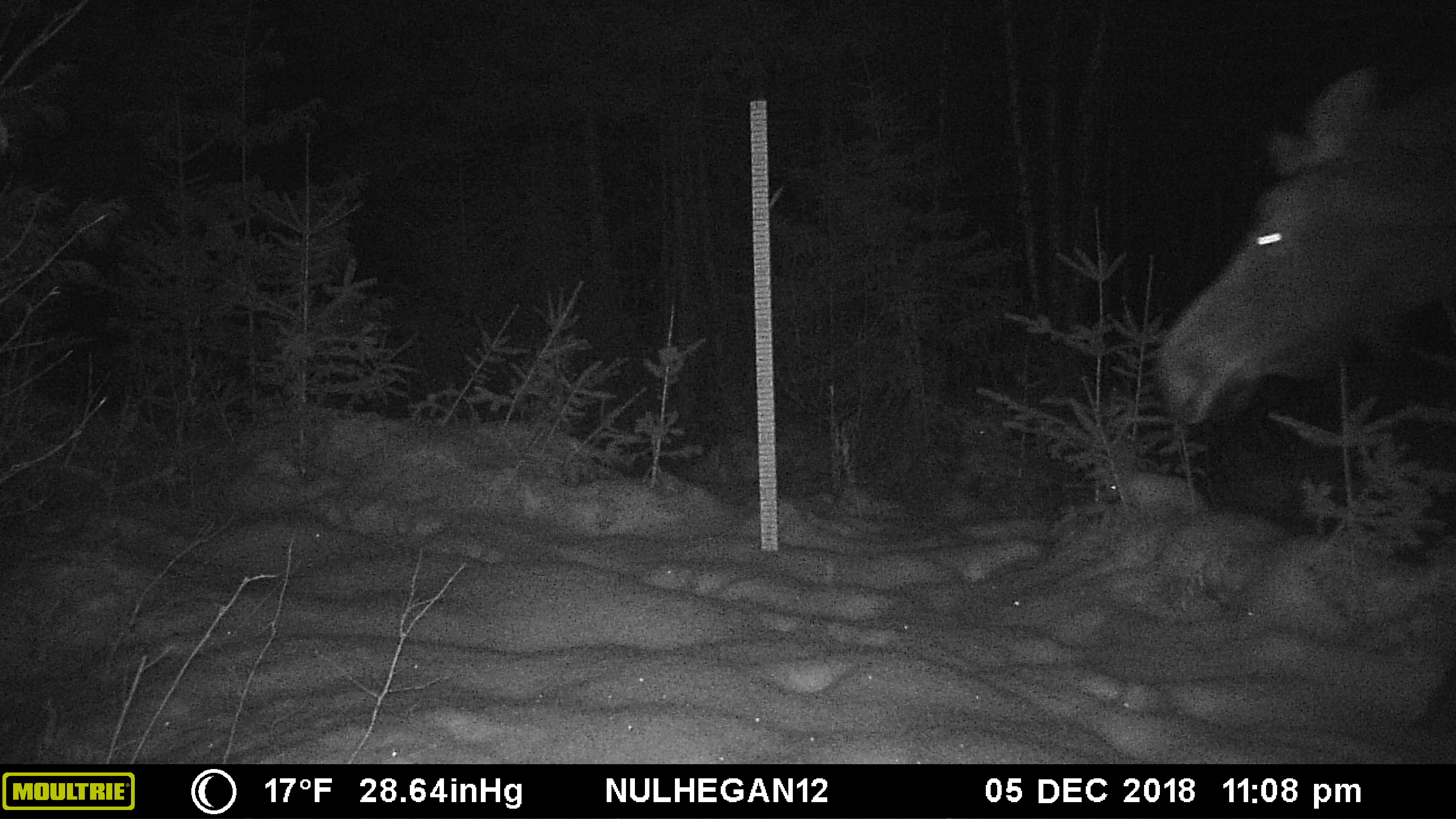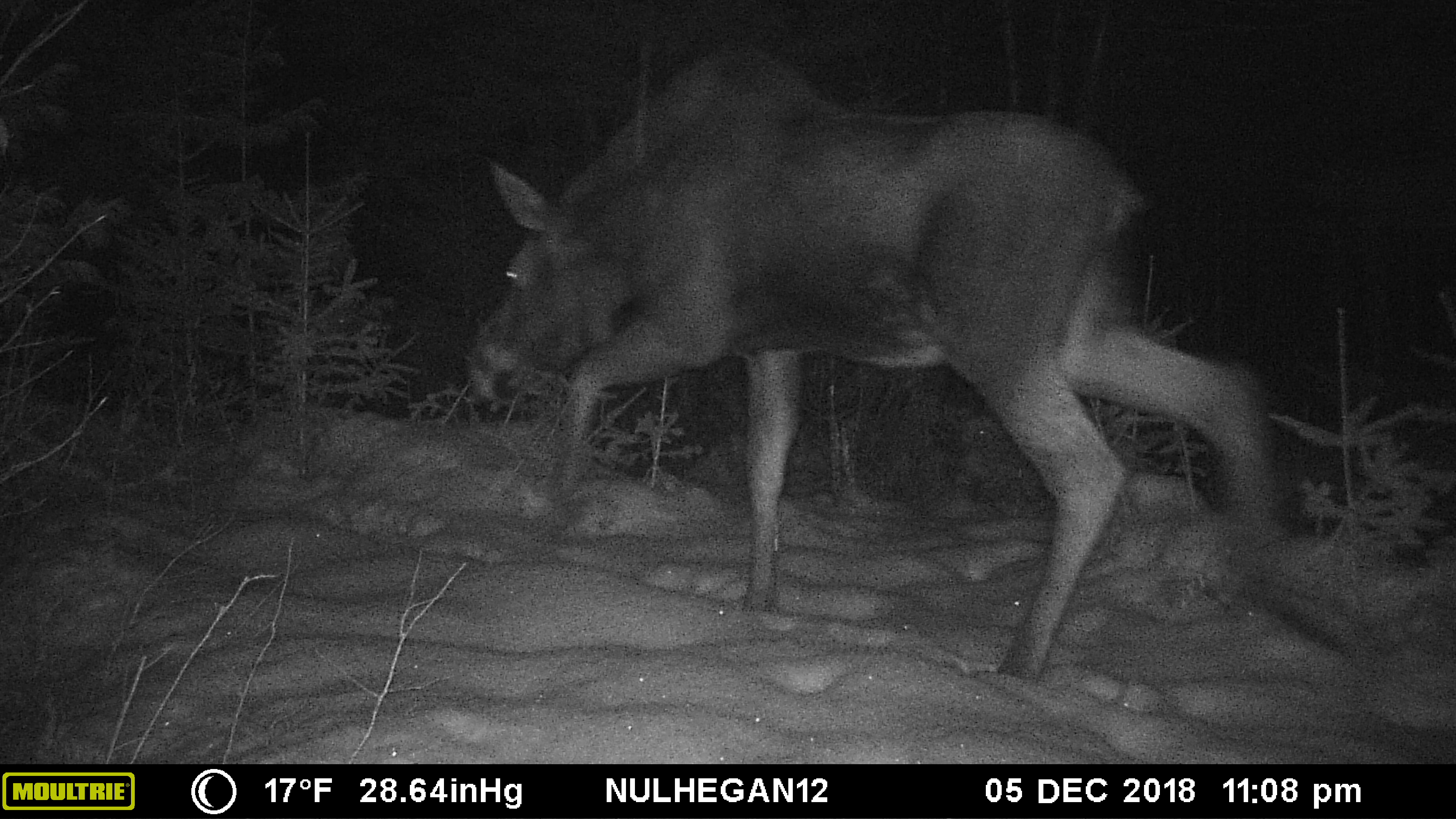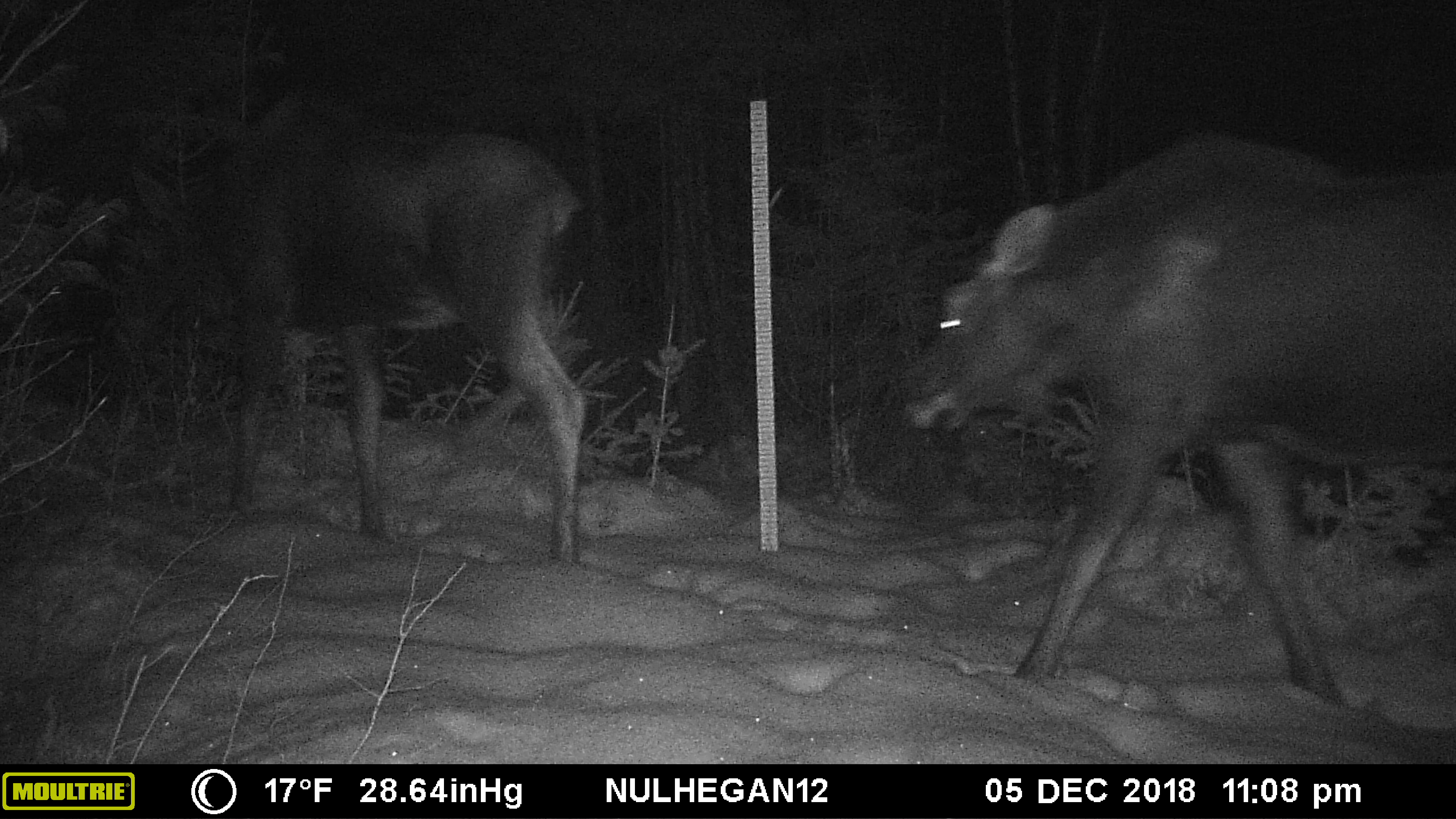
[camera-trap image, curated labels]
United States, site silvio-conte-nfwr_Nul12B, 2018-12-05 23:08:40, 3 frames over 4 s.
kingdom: Animalia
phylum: Chordata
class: Mammalia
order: Artiodactyla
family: Cervidae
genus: Alces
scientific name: Alces alces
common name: moose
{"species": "moose (Alces alces)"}